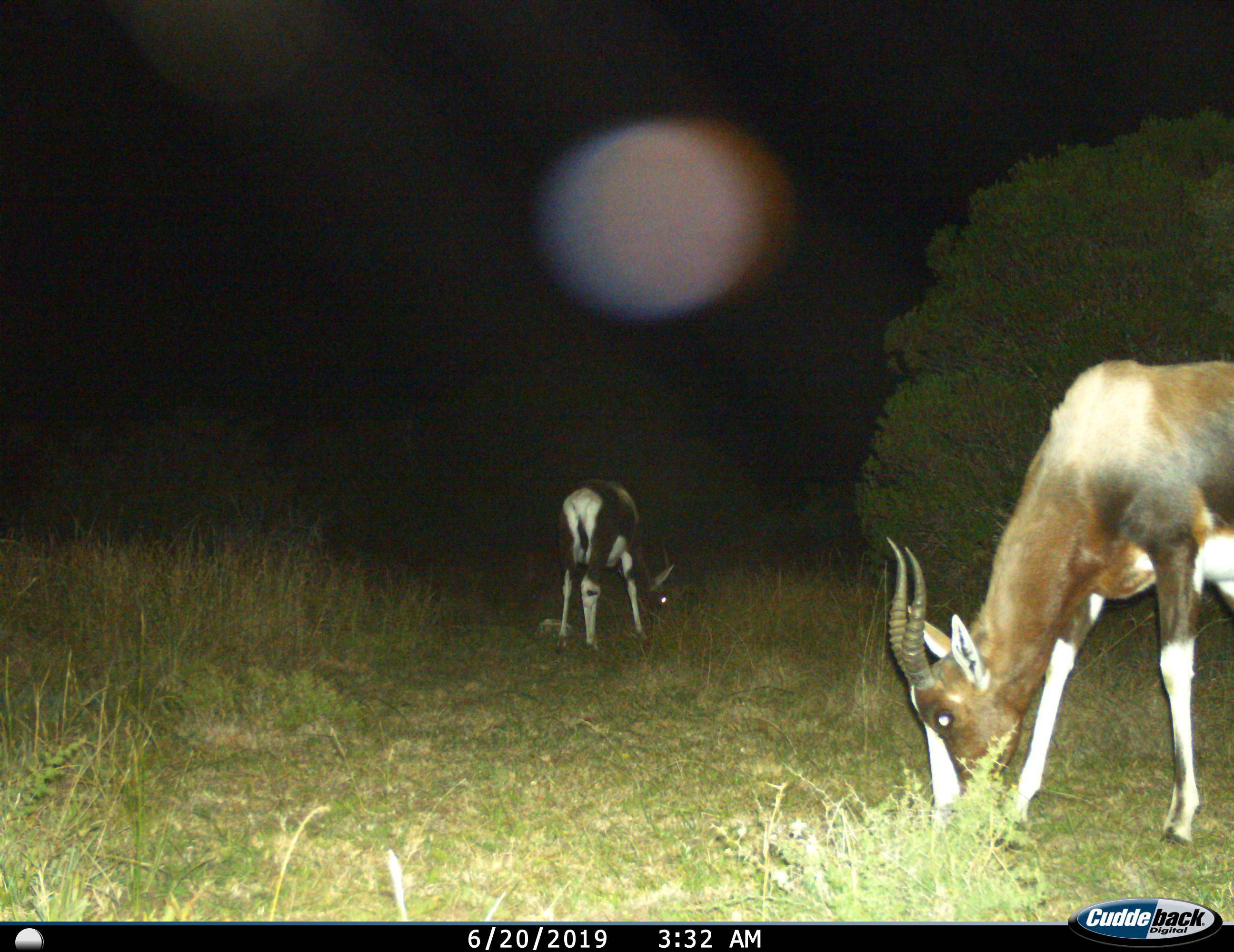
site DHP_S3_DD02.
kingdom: Animalia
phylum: Chordata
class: Mammalia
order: Artiodactyla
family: Bovidae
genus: Damaliscus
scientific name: Damaliscus pygargus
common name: bontebok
Bontebok (Damaliscus pygargus), count 2. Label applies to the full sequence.